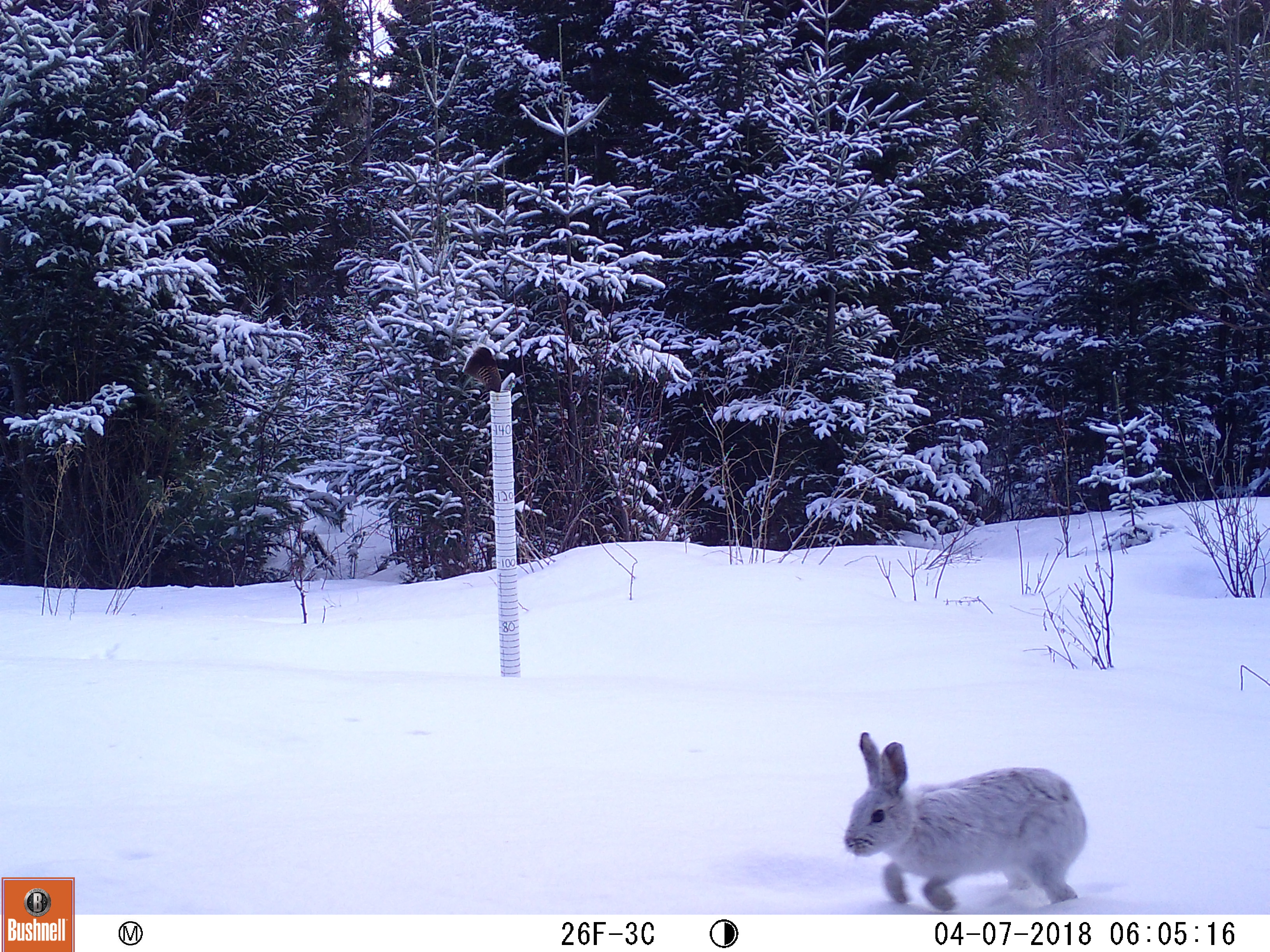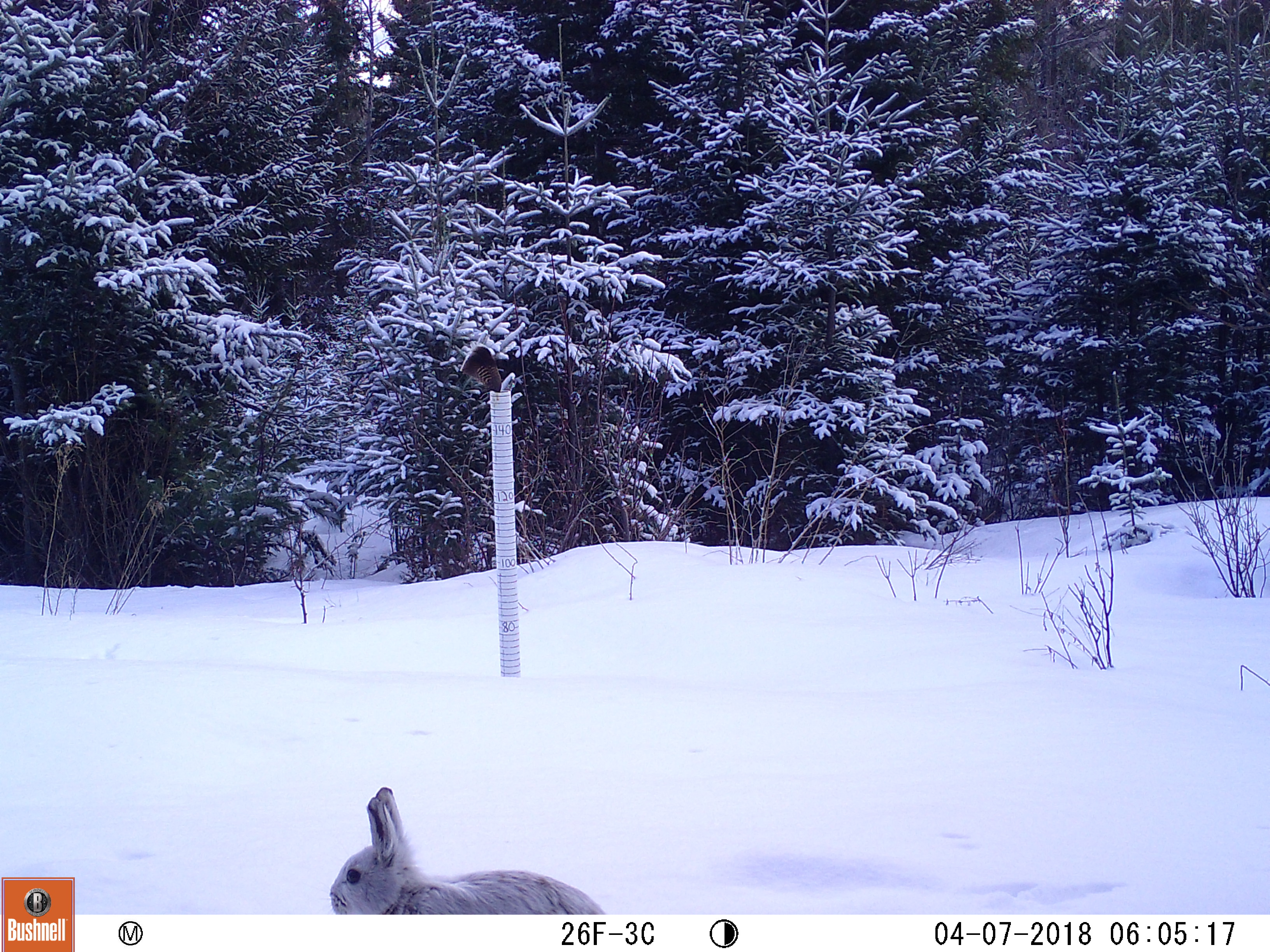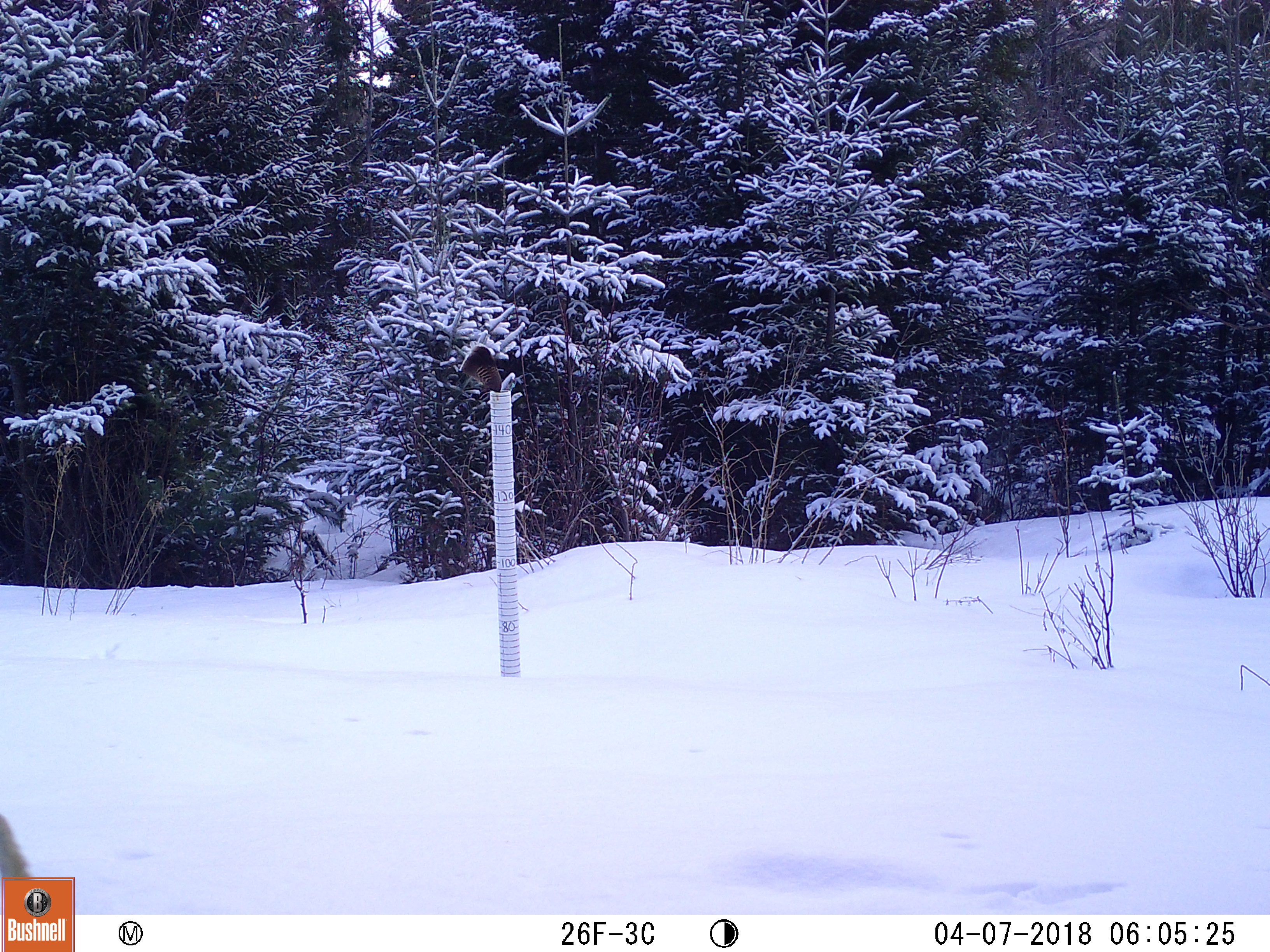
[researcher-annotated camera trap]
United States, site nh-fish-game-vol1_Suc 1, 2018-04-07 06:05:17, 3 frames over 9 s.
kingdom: Animalia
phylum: Chordata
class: Mammalia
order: Lagomorpha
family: Leporidae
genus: Lepus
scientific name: Lepus americanus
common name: snowshoe hare